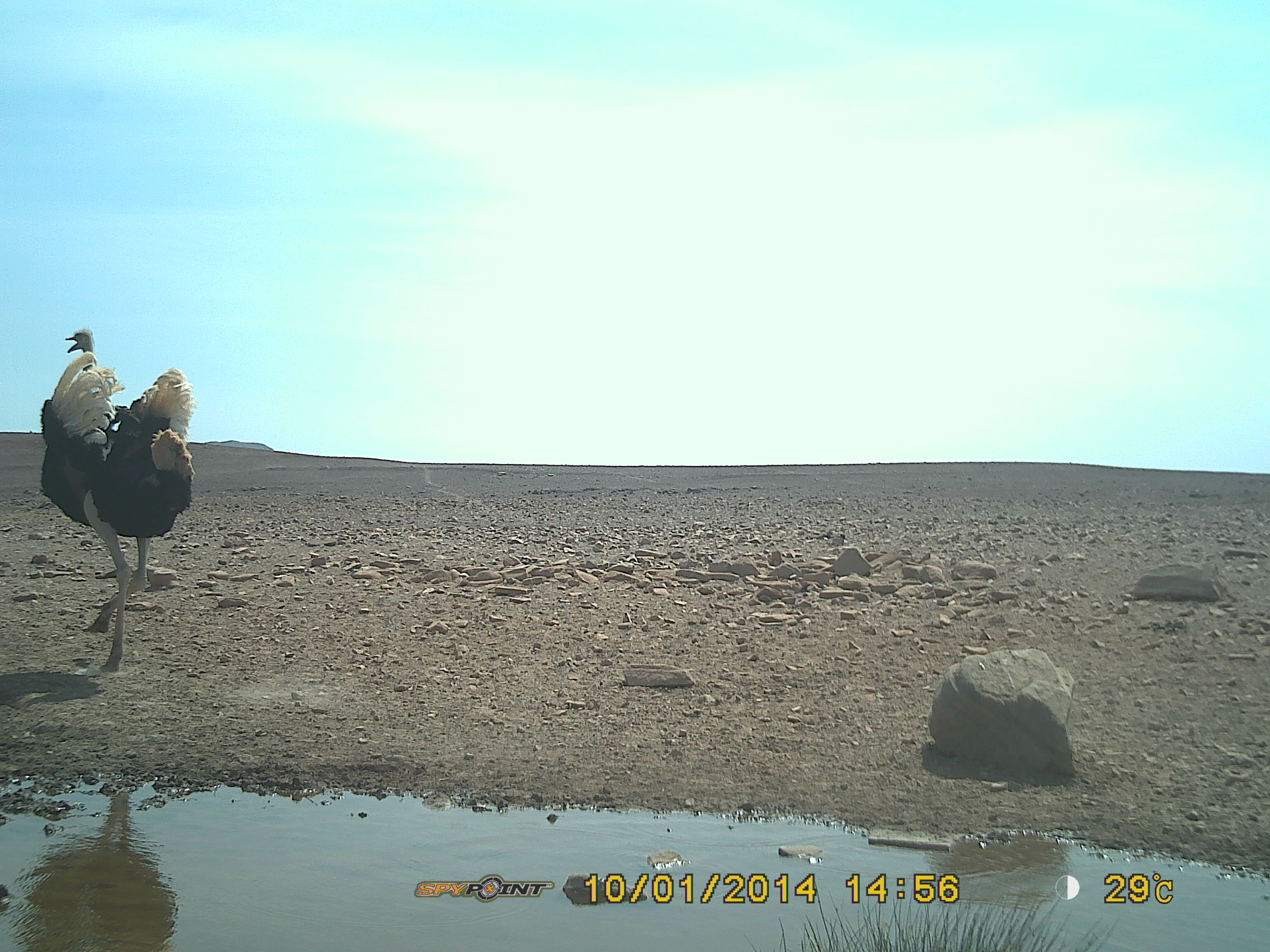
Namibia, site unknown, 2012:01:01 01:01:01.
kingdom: Animalia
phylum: Chordata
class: Aves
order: Struthioniformes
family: Struthionidae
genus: Struthio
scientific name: Struthio camelus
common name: common ostrich